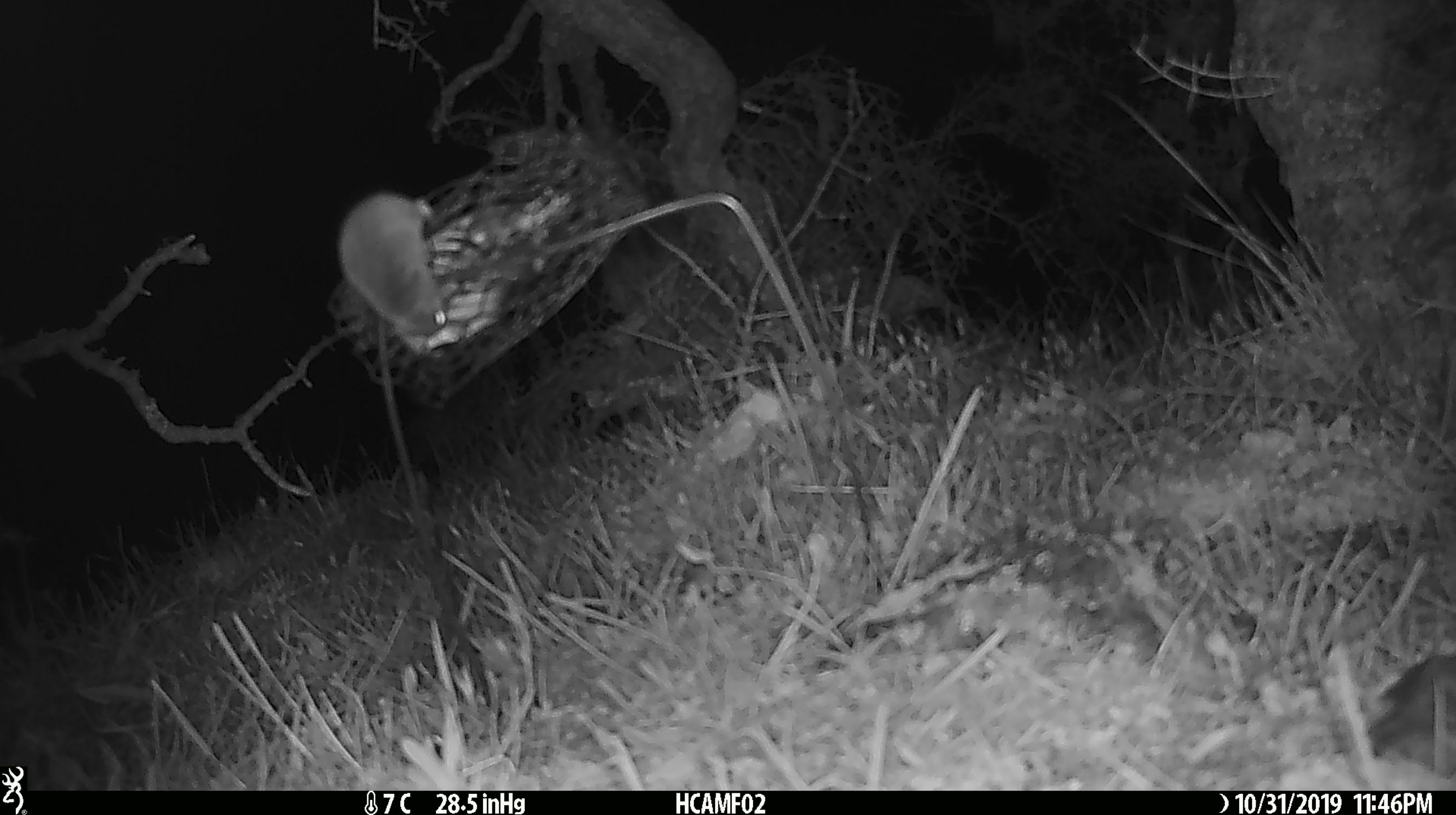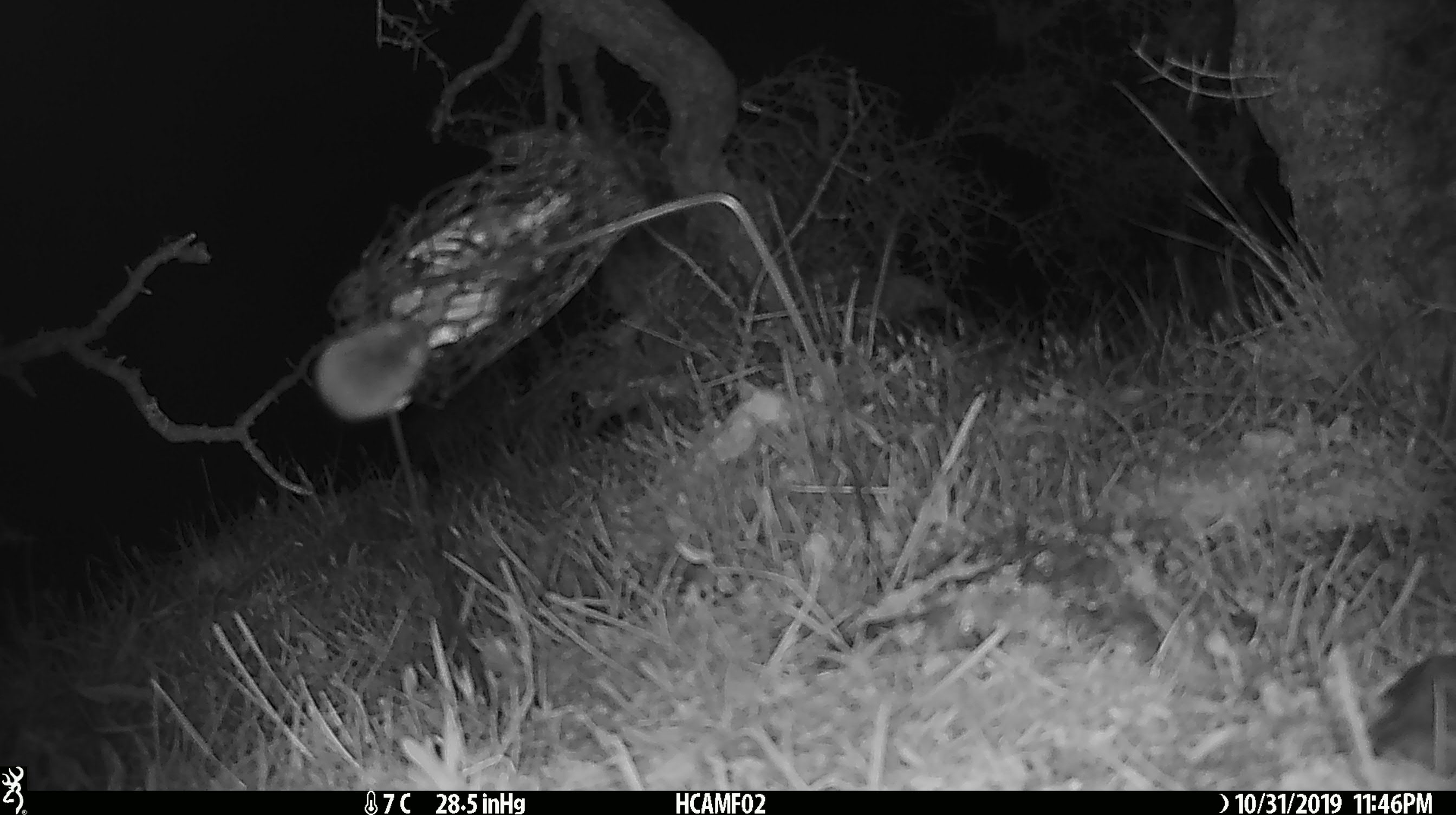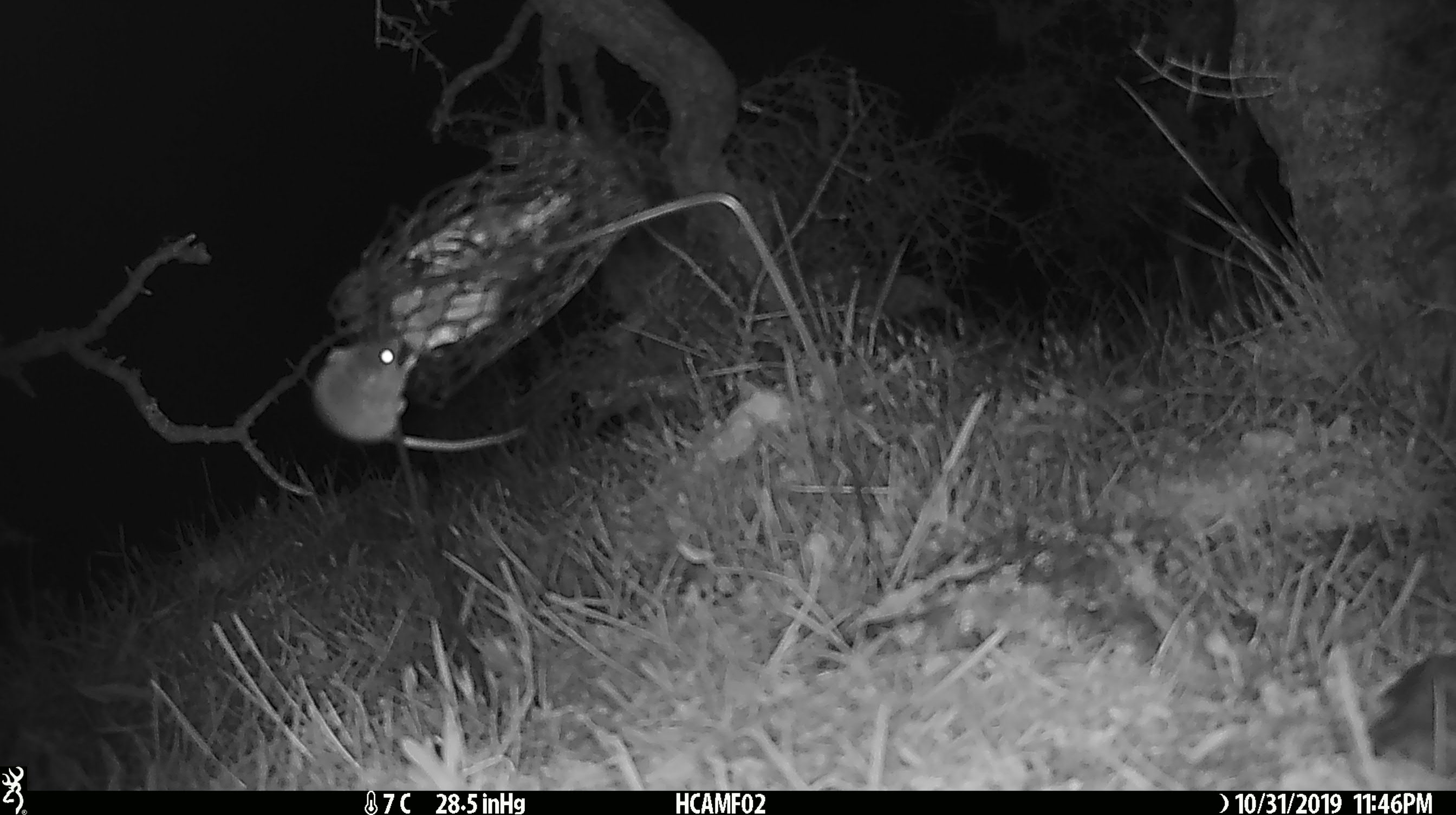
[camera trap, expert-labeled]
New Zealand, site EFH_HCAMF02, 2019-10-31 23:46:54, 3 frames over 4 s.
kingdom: Animalia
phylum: Chordata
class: Mammalia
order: Rodentia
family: Muridae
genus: Mus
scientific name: Mus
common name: mouse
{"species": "mouse (Mus)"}